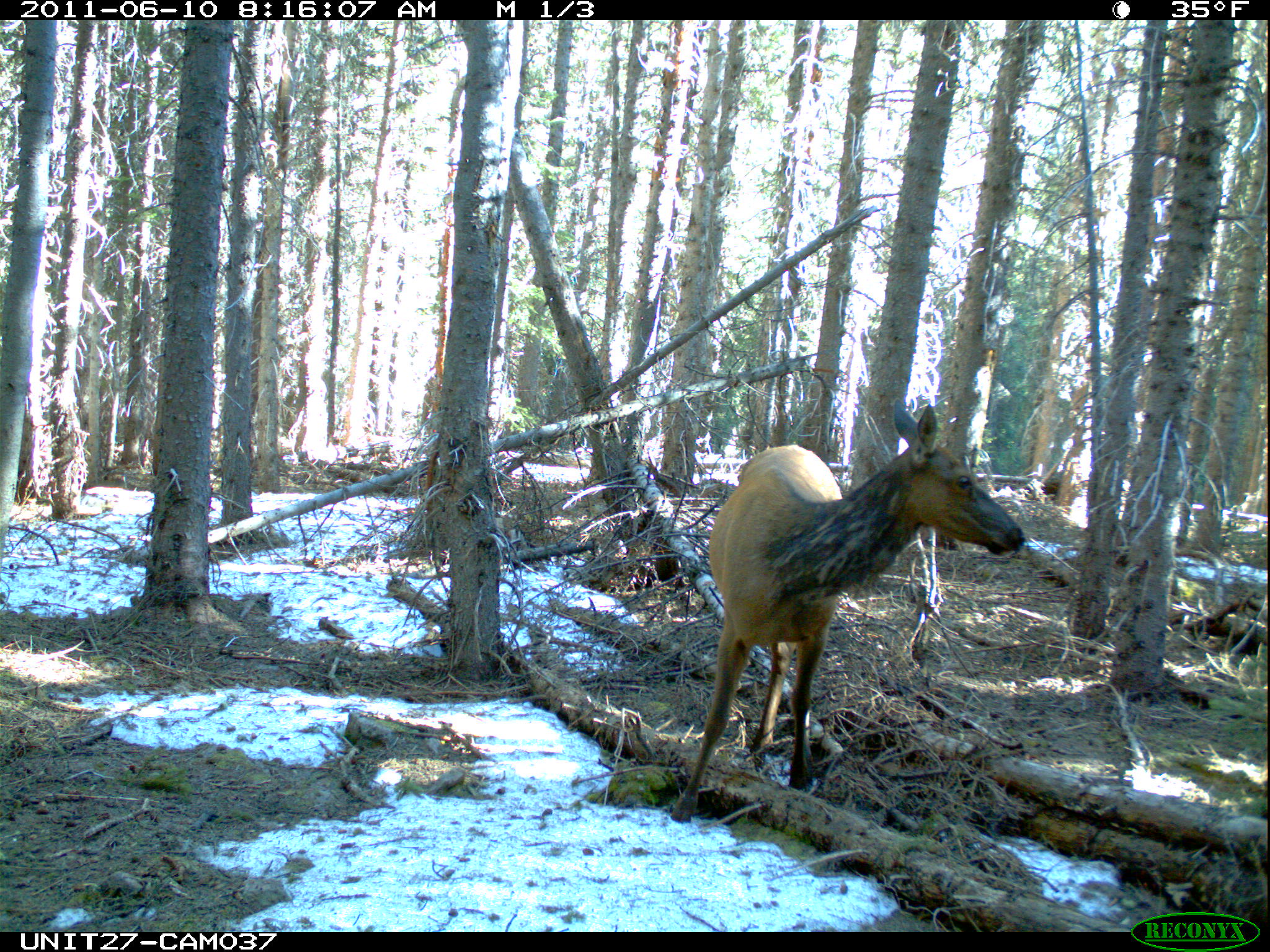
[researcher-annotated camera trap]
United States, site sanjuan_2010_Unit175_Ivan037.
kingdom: Animalia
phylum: Chordata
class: Mammalia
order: Artiodactyla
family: Cervidae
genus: Cervus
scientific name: Cervus elaphus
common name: red deer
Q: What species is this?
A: Cervus elaphus (red deer).